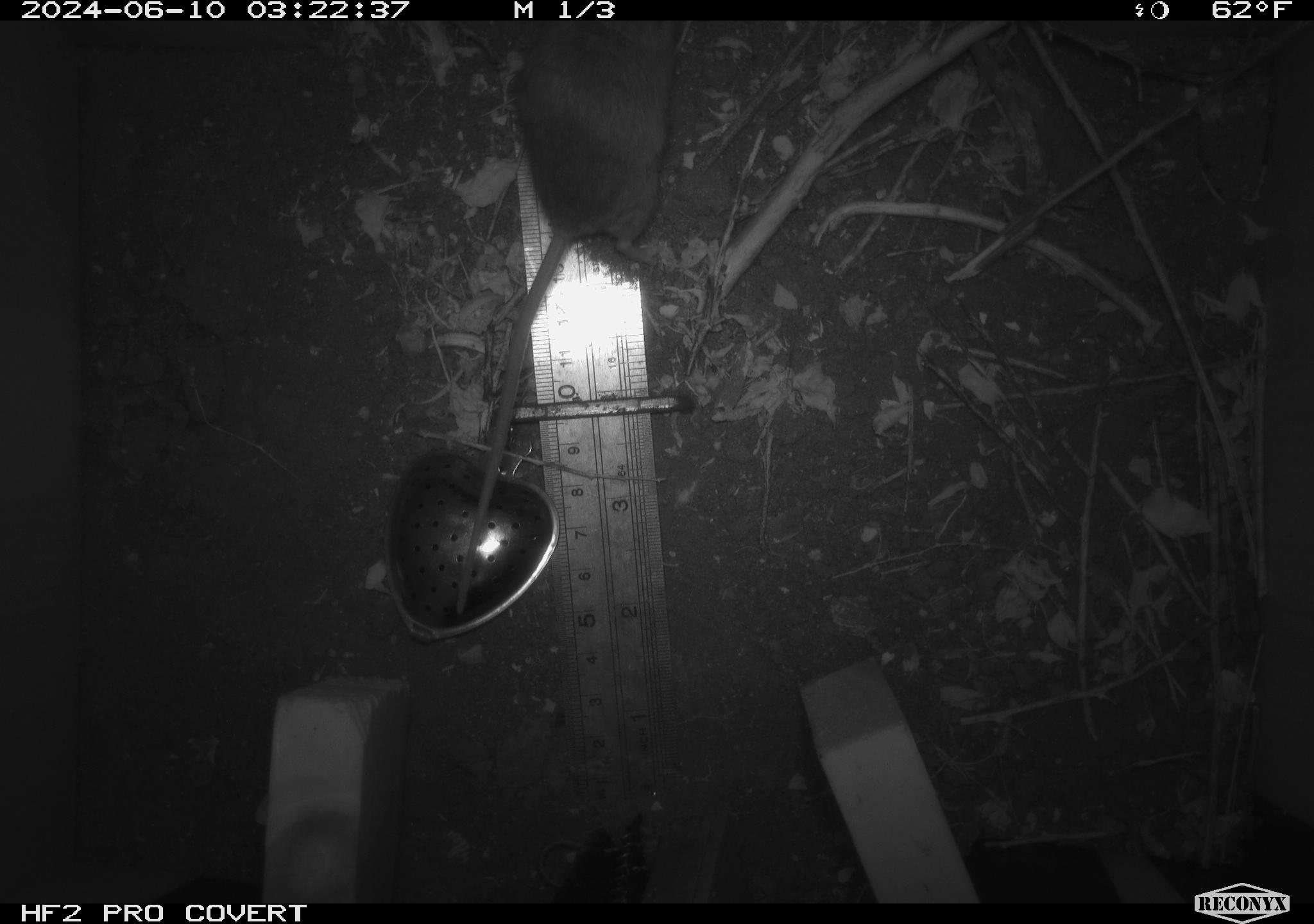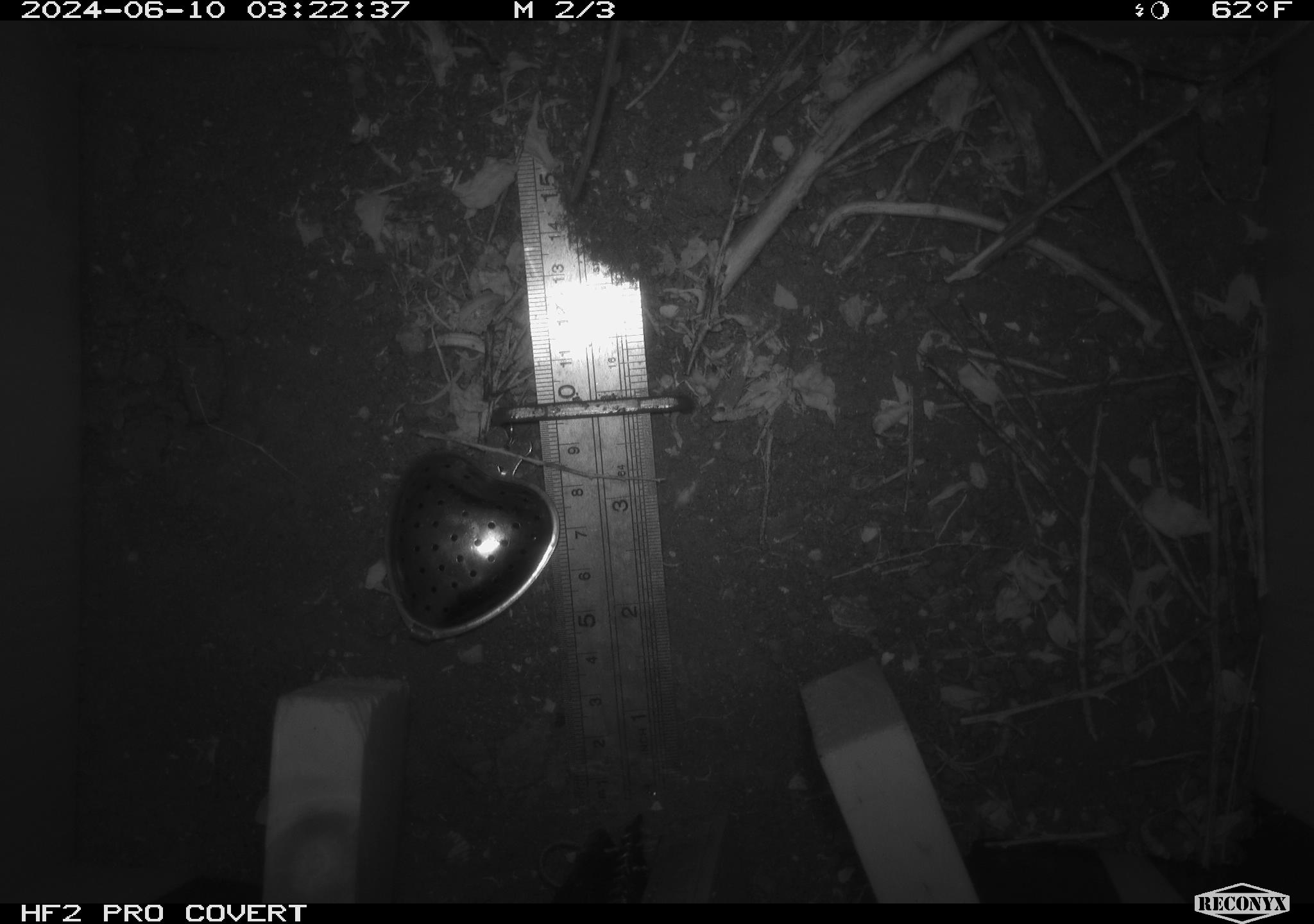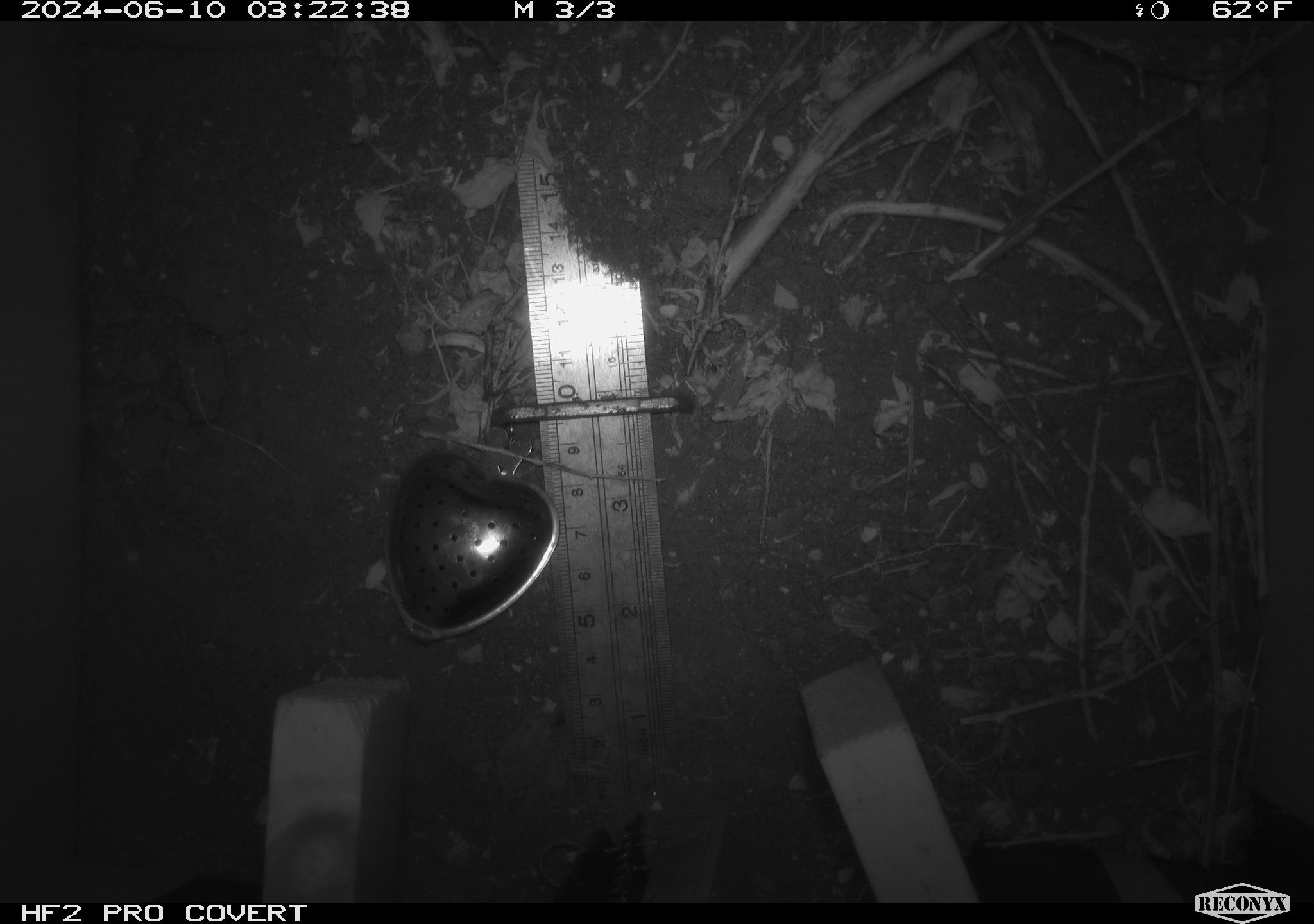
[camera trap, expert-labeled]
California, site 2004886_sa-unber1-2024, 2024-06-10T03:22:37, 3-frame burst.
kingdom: Animalia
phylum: Chordata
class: Mammalia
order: Rodentia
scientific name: Rodentia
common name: mouse species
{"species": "mouse species (Rodentia)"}